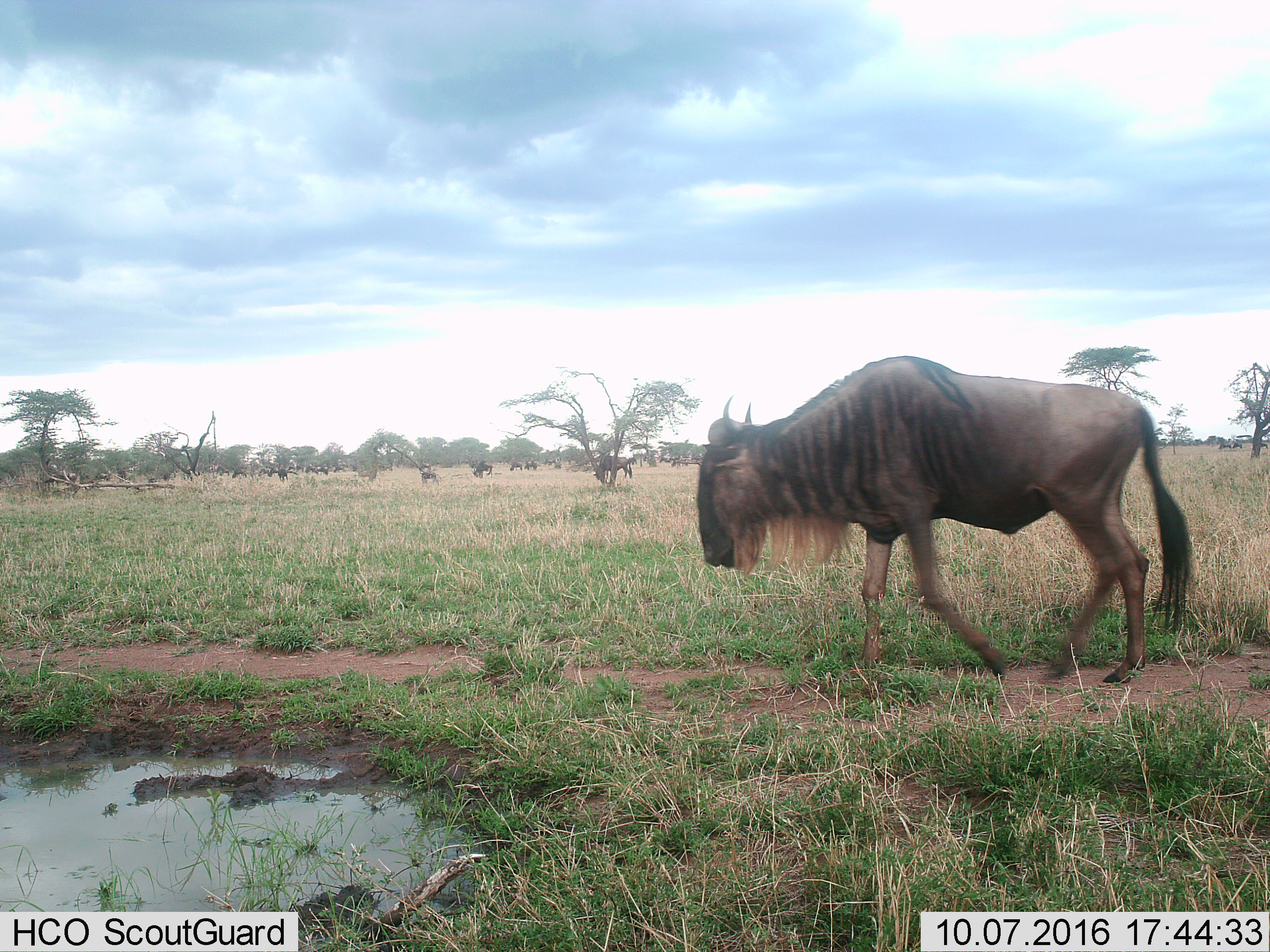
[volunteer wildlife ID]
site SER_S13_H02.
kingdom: Animalia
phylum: Chordata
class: Mammalia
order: Artiodactyla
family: Bovidae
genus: Connochaetes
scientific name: Connochaetes taurinus taurinus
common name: blue wildebeest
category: wildebeestblue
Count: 11-50.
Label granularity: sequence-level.